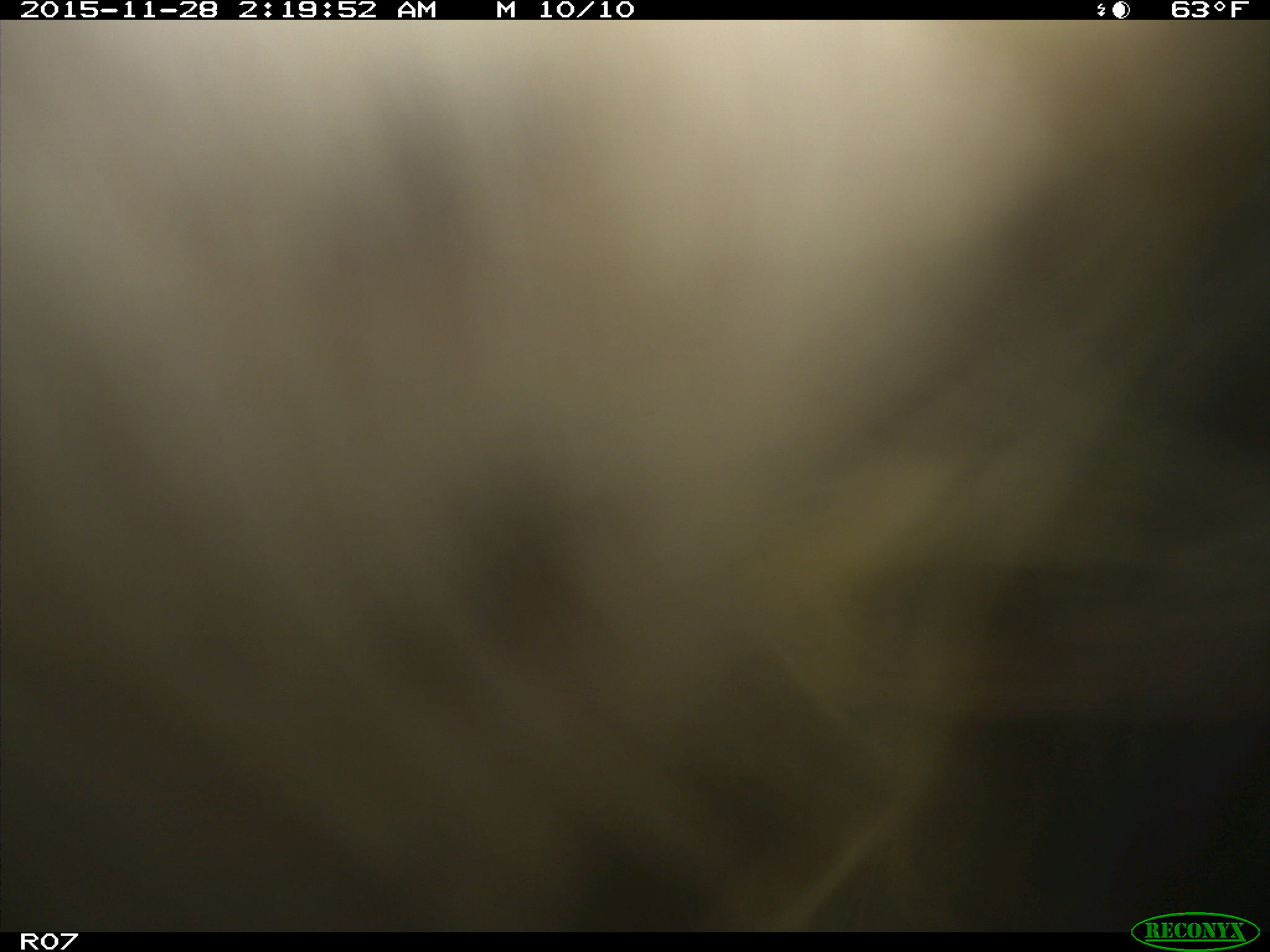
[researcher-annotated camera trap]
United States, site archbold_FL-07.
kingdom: Animalia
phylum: Chordata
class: Mammalia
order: Artiodactyla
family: Bovidae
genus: Bos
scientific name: Bos taurus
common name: domestic cow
Bos taurus (domestic cow).